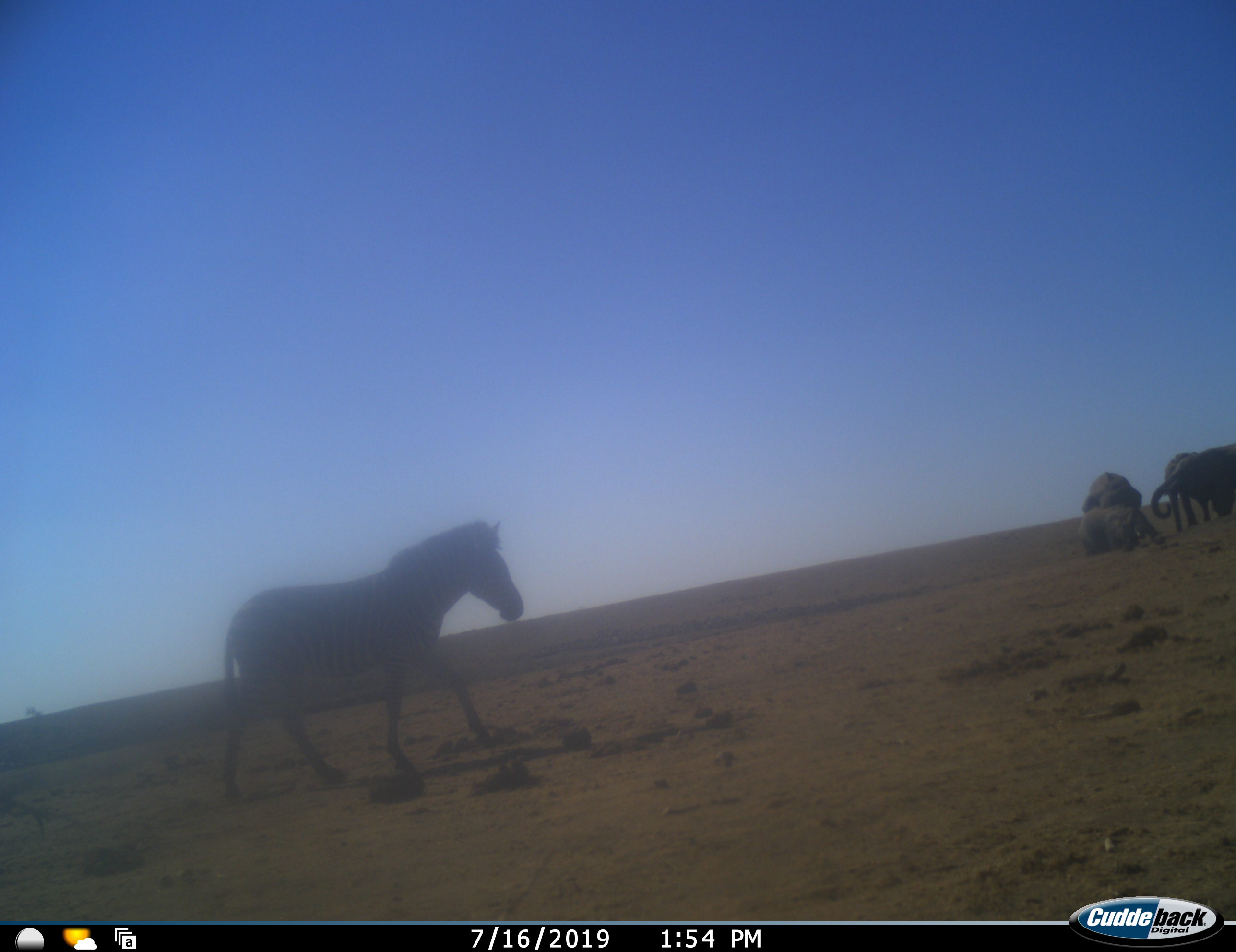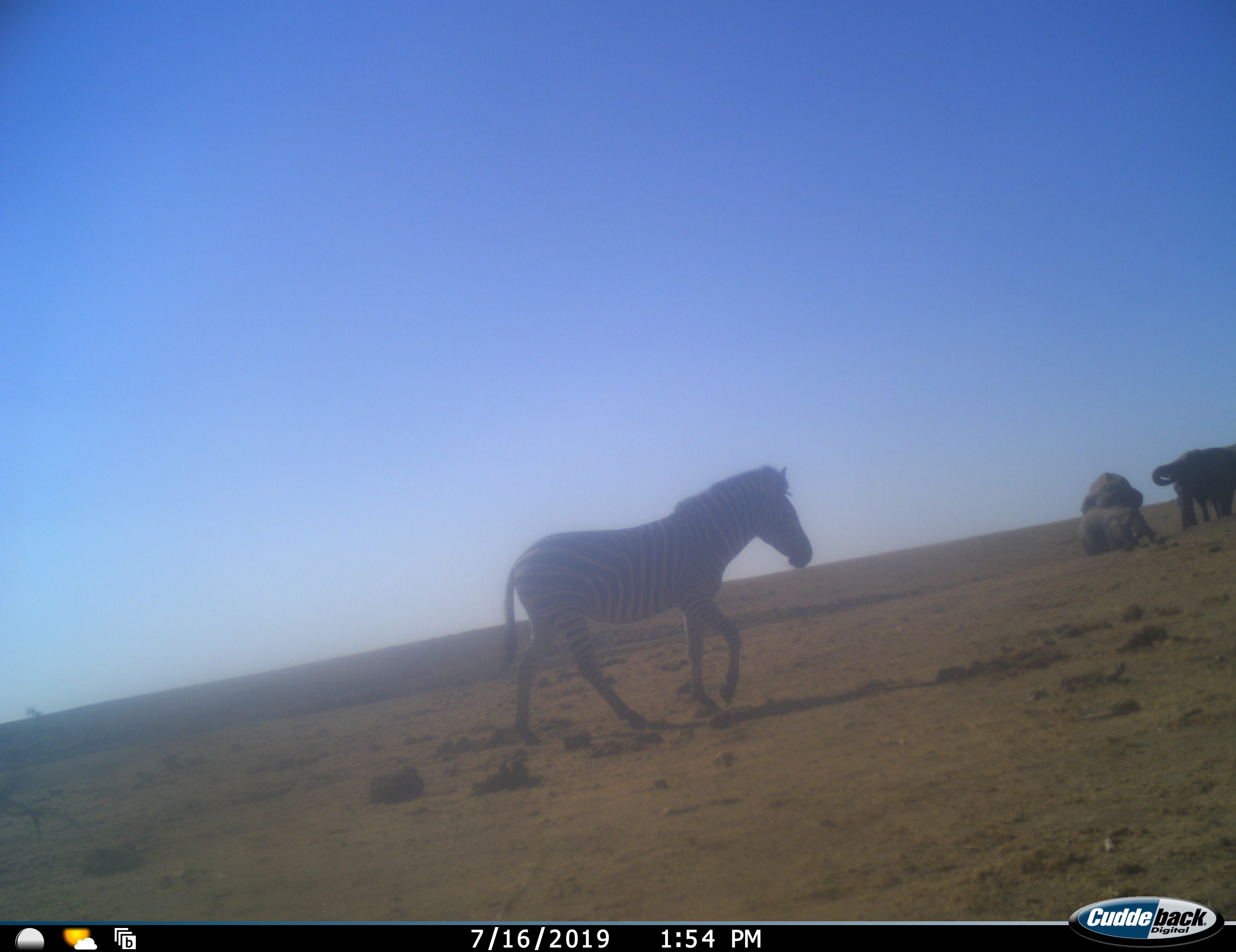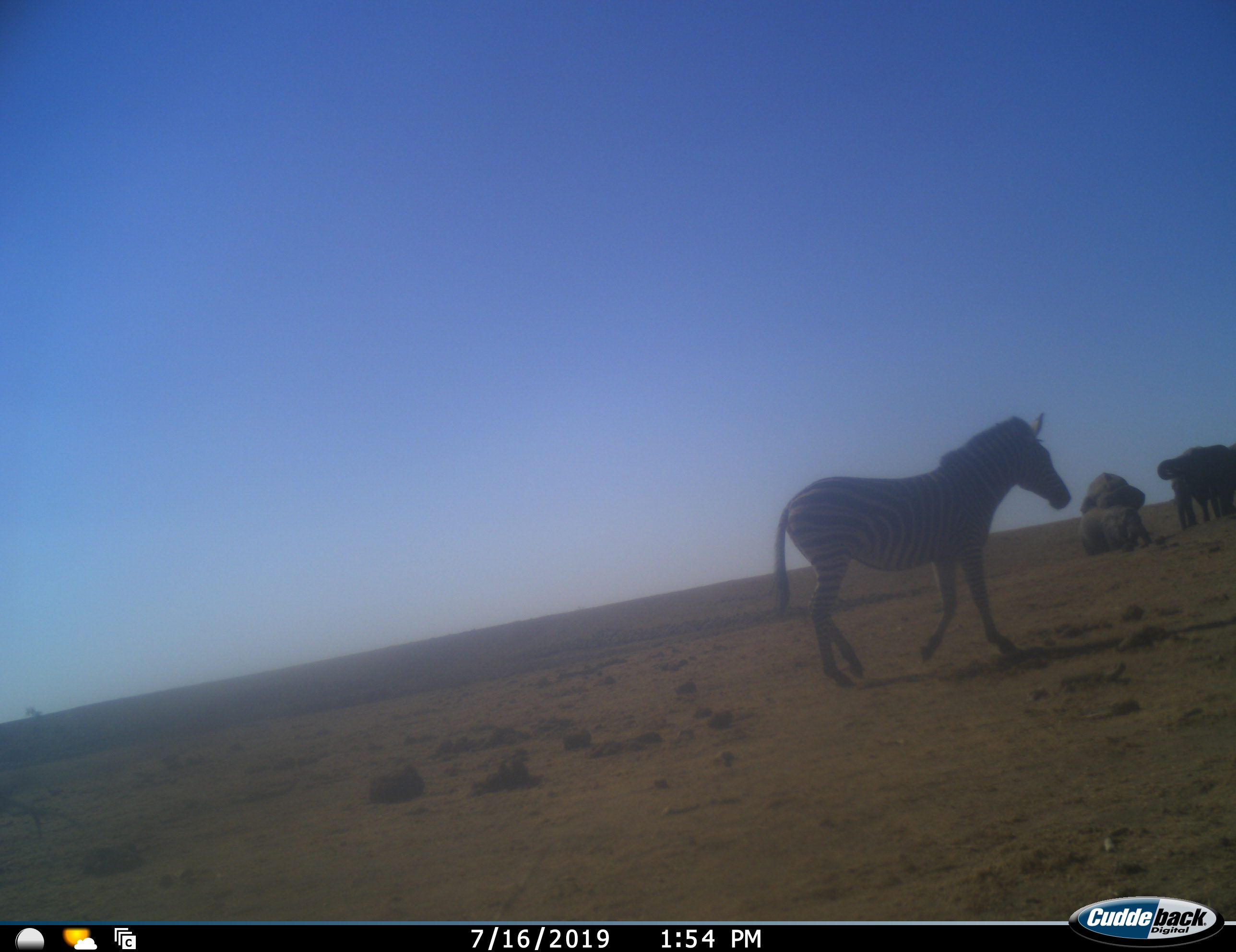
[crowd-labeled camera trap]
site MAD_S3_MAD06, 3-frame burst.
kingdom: Animalia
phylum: Chordata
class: Mammalia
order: Proboscidea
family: Elephantidae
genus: Loxodonta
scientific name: Loxodonta africana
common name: african bush elephant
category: elephant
Elephant (african bush elephant) (Loxodonta africana), count 3. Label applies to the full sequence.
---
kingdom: Animalia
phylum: Chordata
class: Mammalia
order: Perissodactyla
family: Equidae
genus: Equus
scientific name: Equus quagga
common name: plains zebra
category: zebraplains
Zebraplains (plains zebra) (Equus quagga), count 1. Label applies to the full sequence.